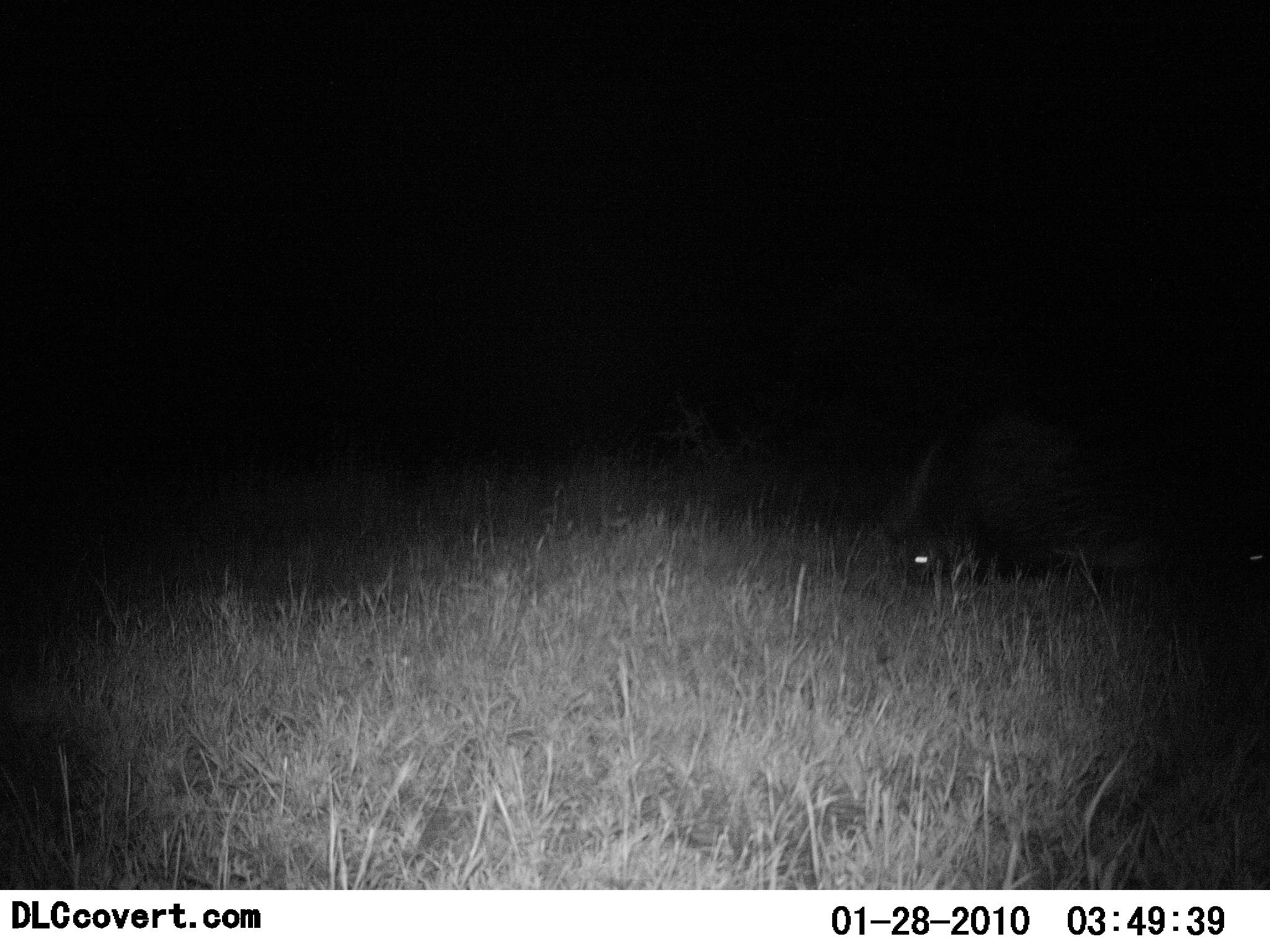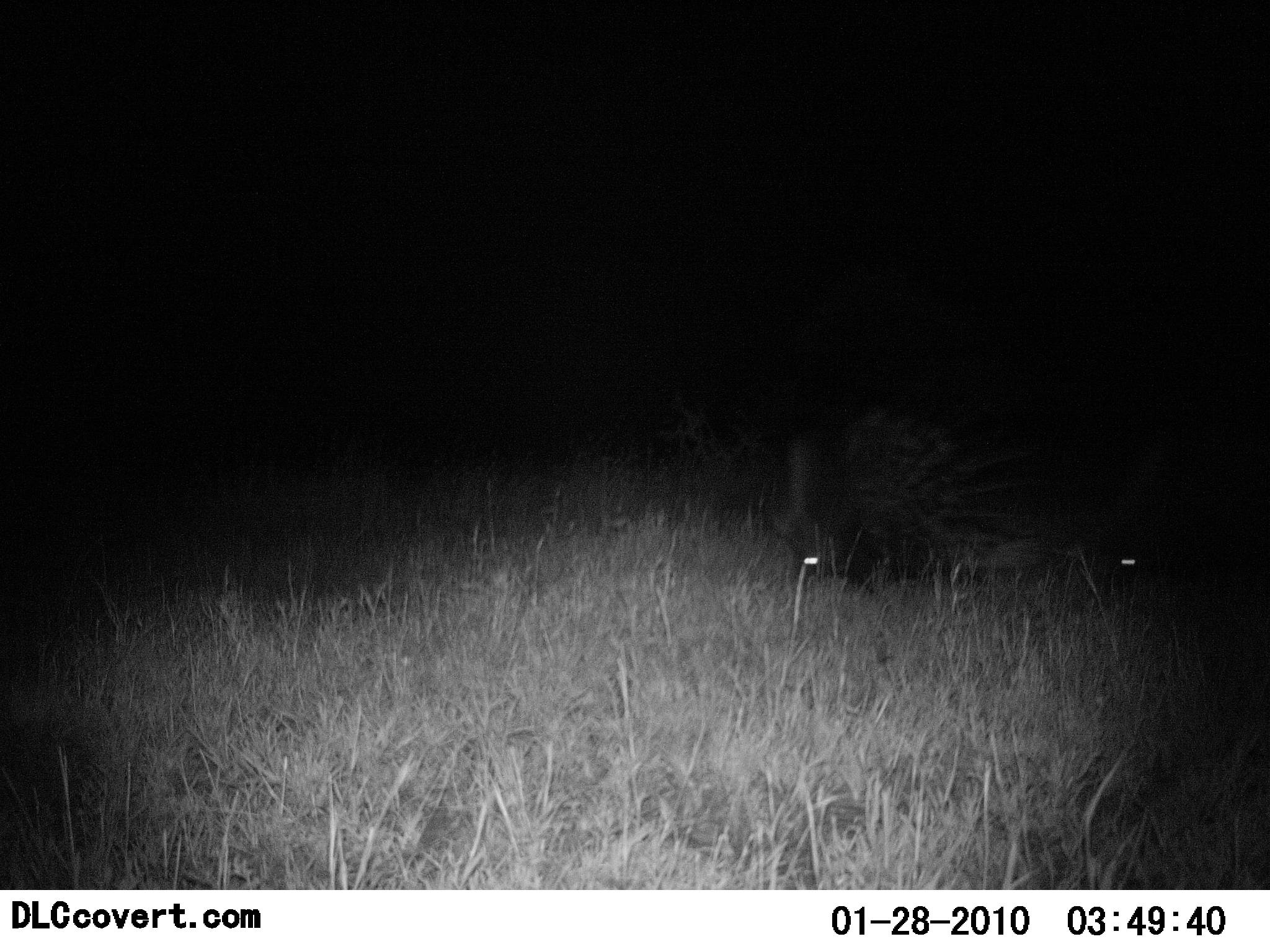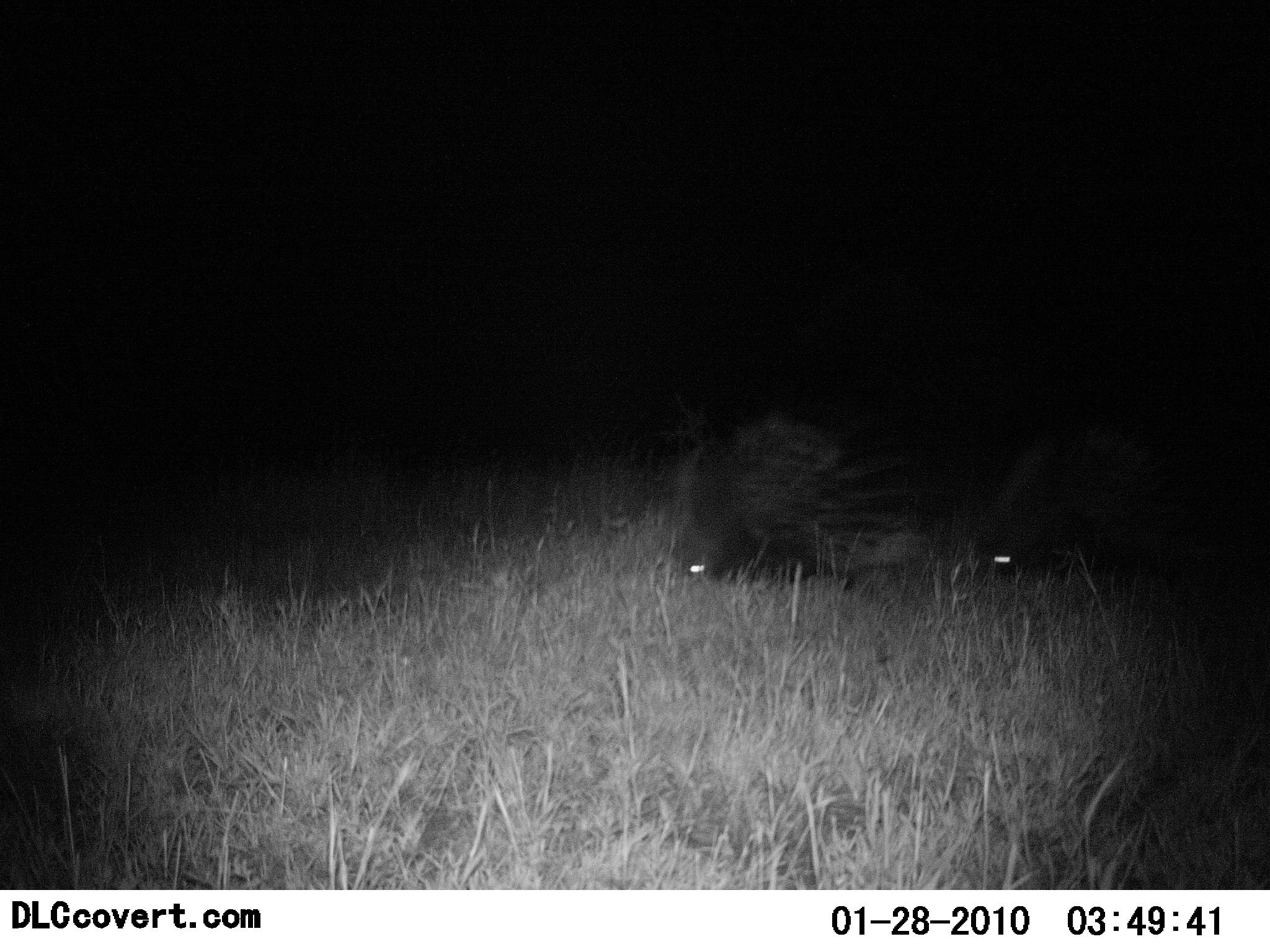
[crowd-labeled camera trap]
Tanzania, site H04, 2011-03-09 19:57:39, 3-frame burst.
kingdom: Animalia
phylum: Chordata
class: Mammalia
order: Rodentia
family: Hystricidae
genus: Hystrix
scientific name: Hystrix cristata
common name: crested porcupine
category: porcupine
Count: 2.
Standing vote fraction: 17%.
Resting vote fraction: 0%.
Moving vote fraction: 100%.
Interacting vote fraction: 0%.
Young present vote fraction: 0%.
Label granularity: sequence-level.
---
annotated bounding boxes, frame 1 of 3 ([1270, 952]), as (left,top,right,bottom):
animal: (888,417,1137,586); (1223,432,1270,577)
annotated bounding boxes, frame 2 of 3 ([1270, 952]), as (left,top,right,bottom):
animal: (772,384,1051,578); (1090,407,1270,580)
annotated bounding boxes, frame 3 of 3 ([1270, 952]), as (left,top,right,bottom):
animal: (979,411,1202,575); (671,414,890,576)